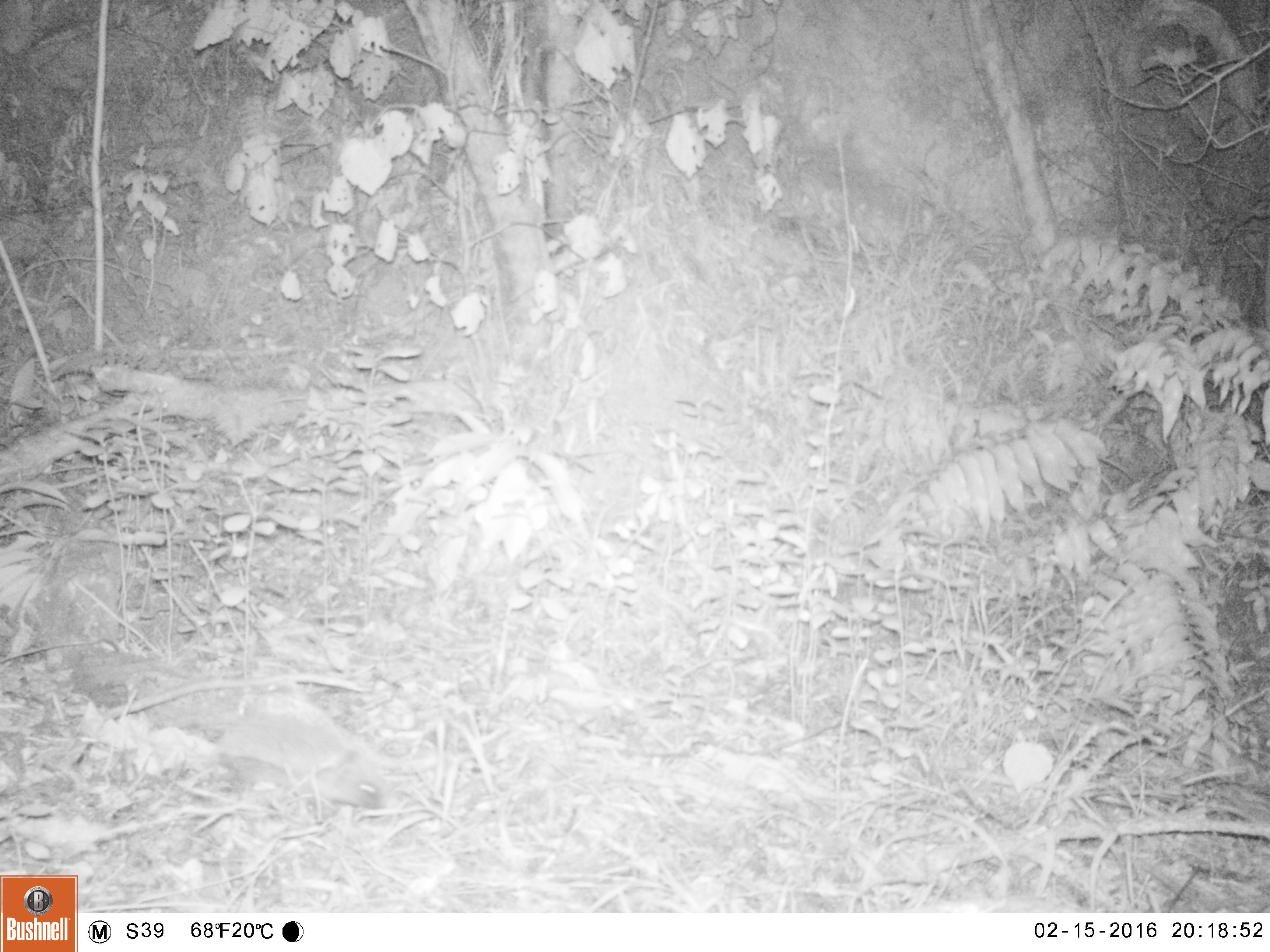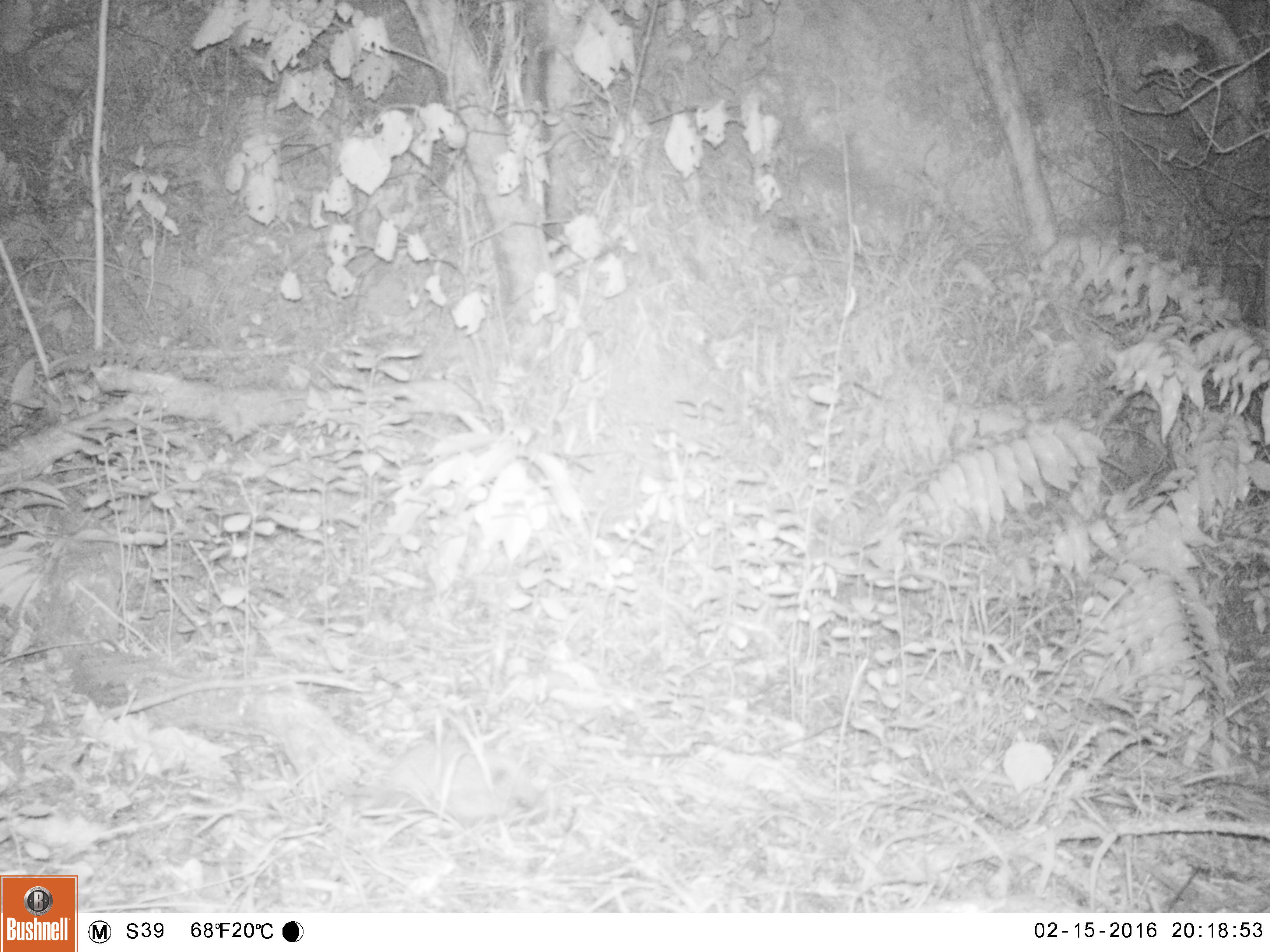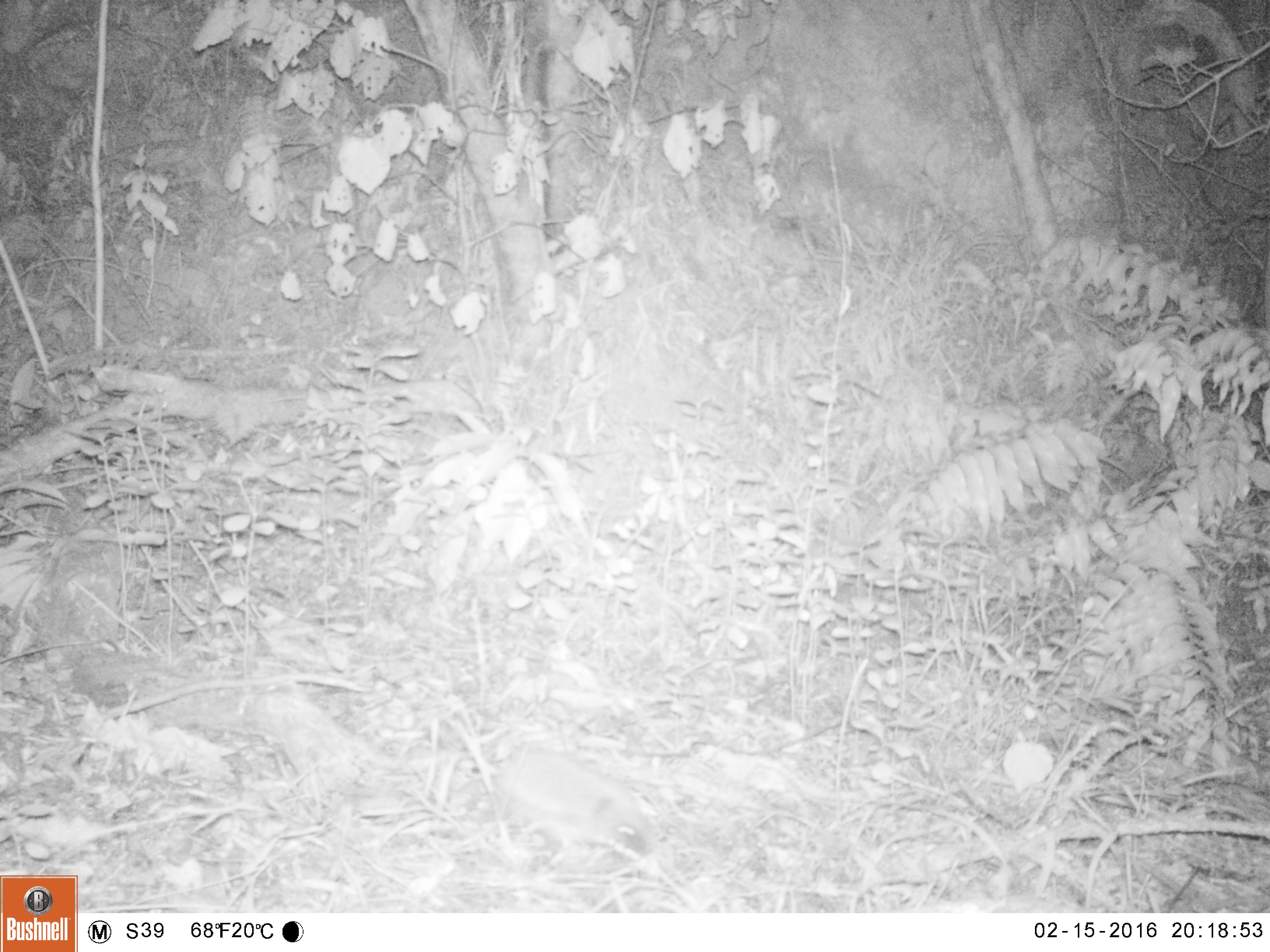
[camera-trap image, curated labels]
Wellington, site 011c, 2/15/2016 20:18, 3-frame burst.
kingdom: Animalia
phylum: Chordata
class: Mammalia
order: Eulipotyphla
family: Erinaceidae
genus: Erinaceus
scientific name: Erinaceus europaeus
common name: hedgehog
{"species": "hedgehog (Erinaceus europaeus)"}